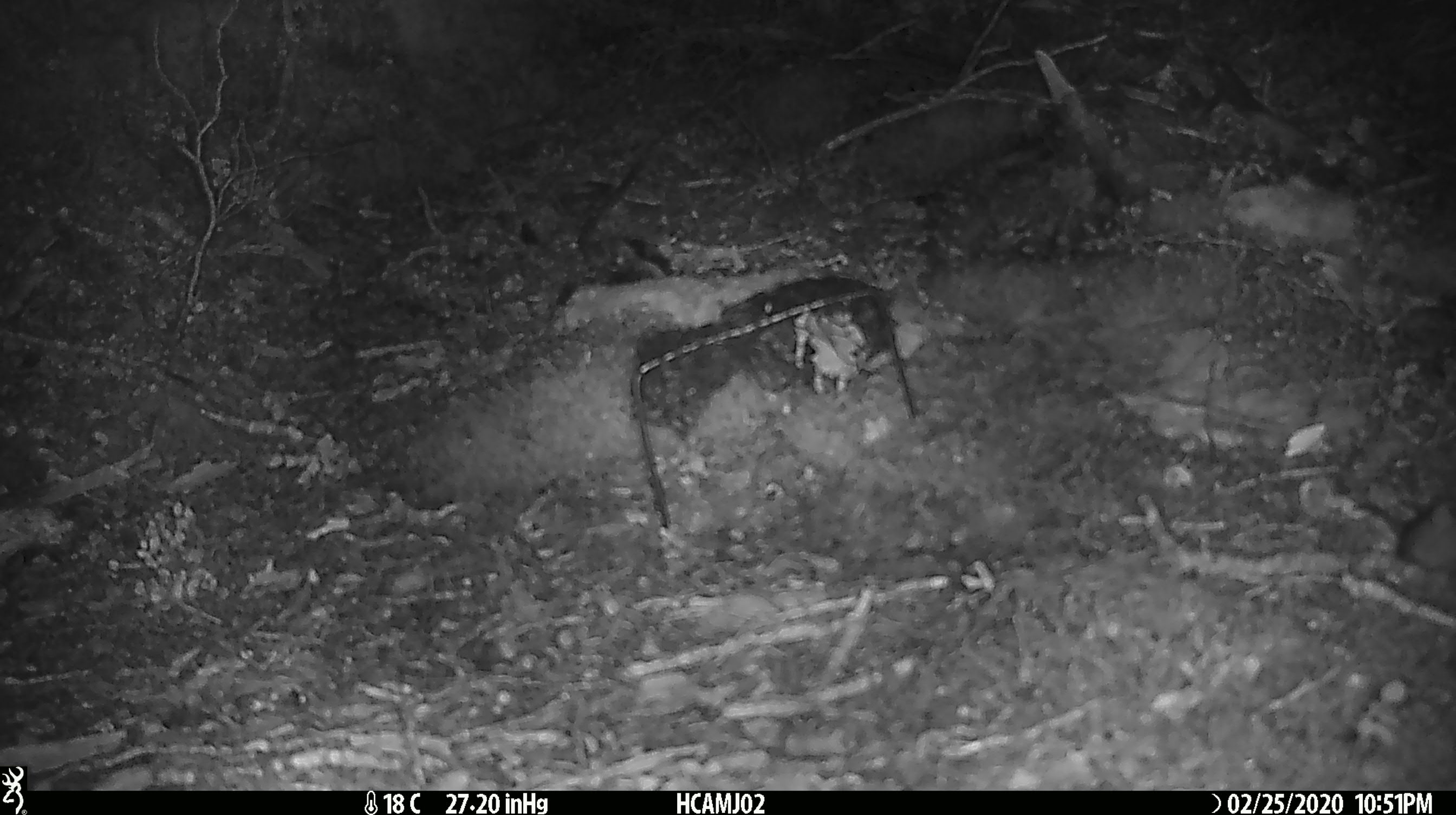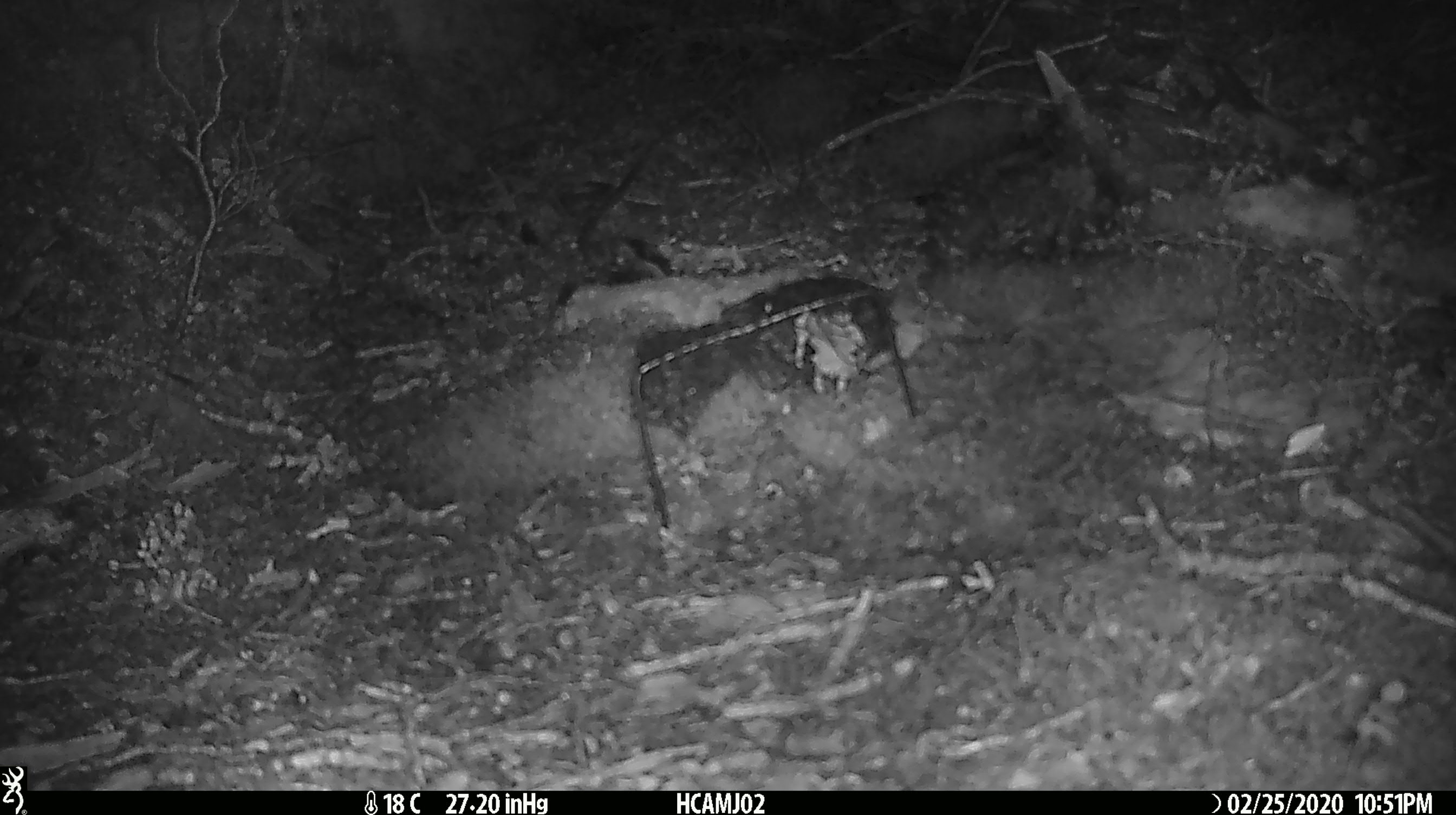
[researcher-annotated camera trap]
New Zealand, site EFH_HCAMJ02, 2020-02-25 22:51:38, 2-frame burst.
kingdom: Animalia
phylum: Chordata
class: Mammalia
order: Rodentia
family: Muridae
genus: Mus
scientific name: Mus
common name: mouse